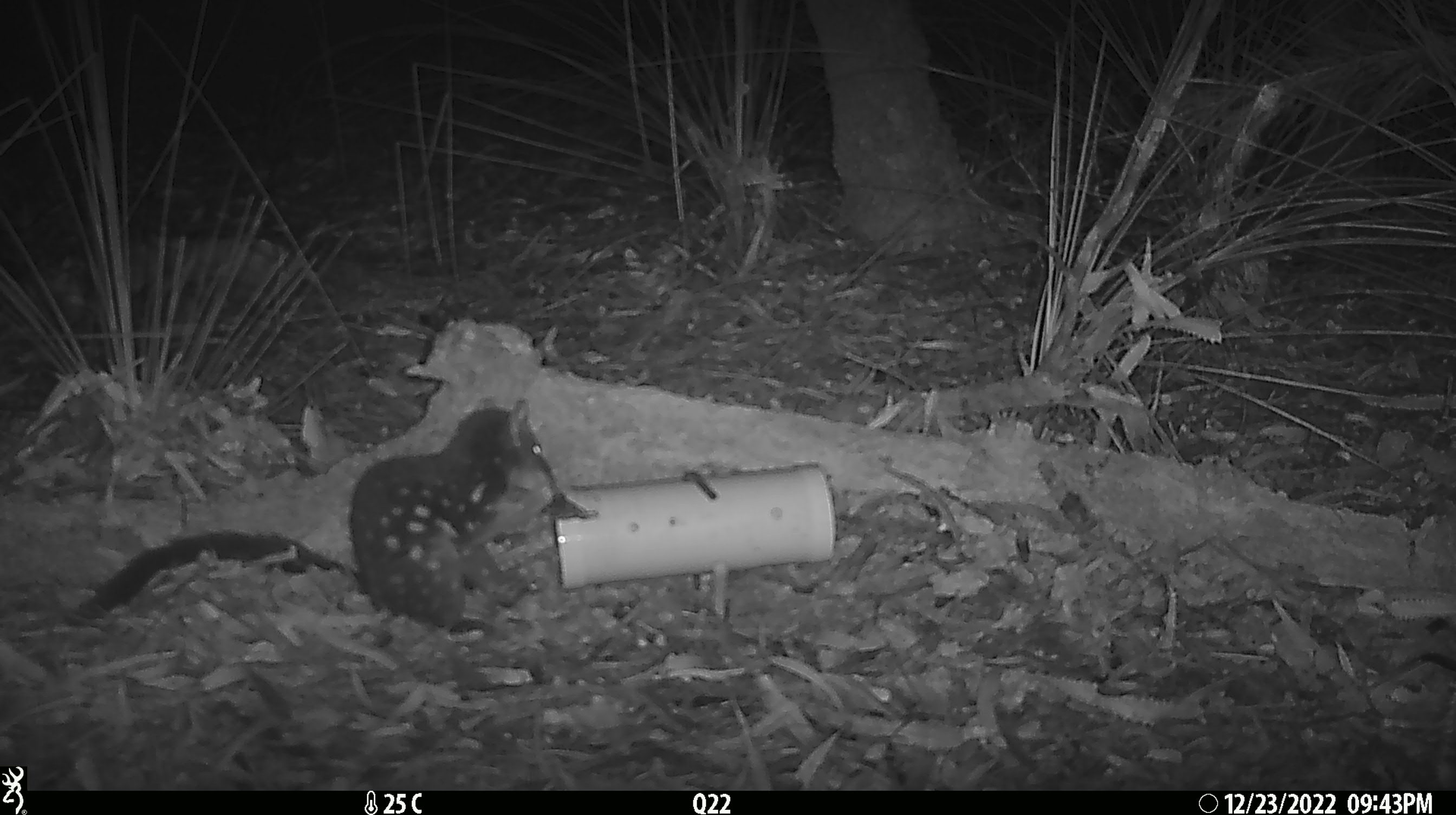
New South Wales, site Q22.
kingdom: Animalia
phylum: Chordata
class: Mammalia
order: Dasyuromorphia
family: Dasyuridae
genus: Dasyurus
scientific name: Dasyurus maculatus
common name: spotted-tailed quoll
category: quoll